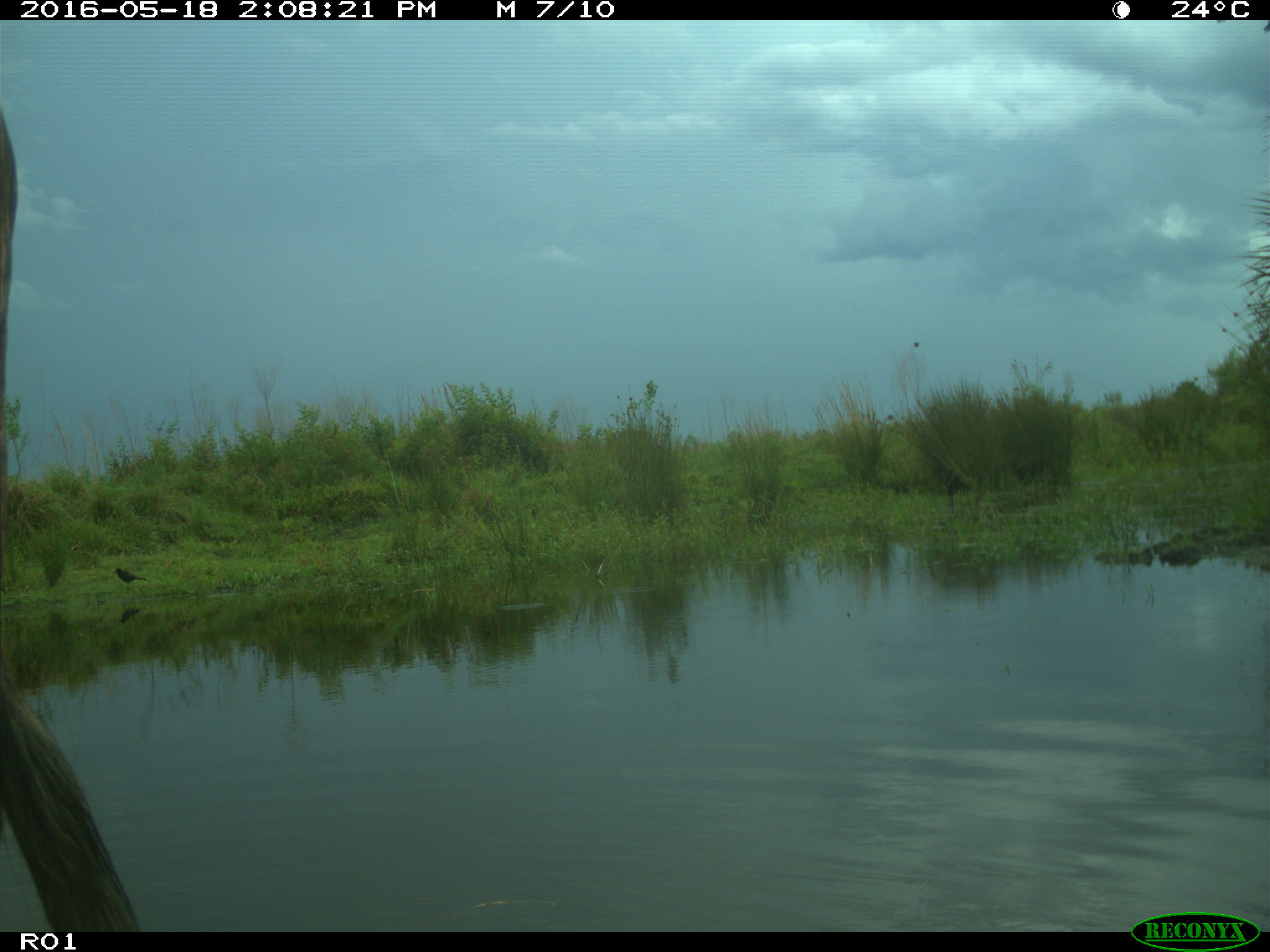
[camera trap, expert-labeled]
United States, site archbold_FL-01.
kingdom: Animalia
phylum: Chordata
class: Mammalia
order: Artiodactyla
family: Bovidae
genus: Bos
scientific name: Bos taurus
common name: domestic cow